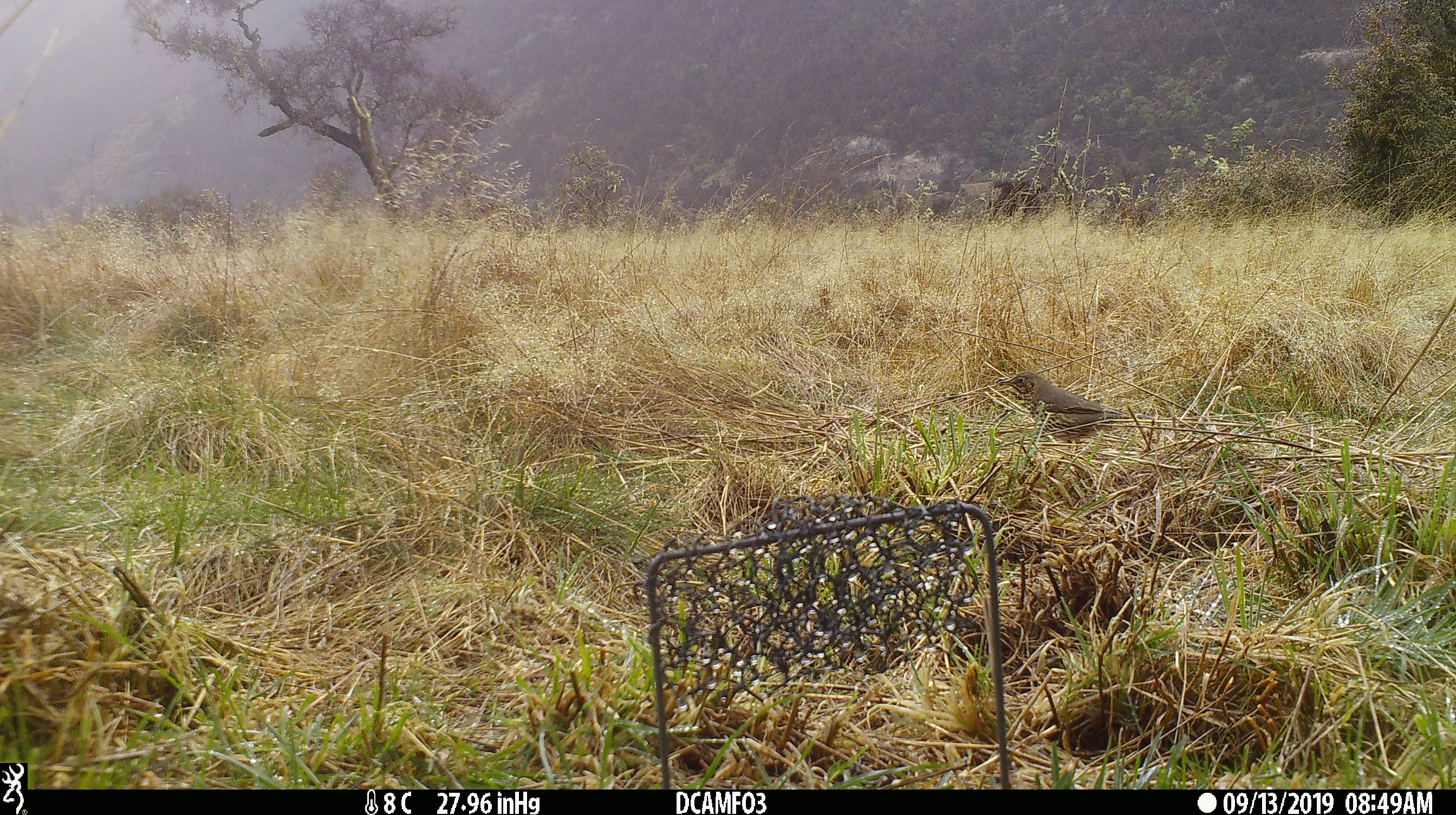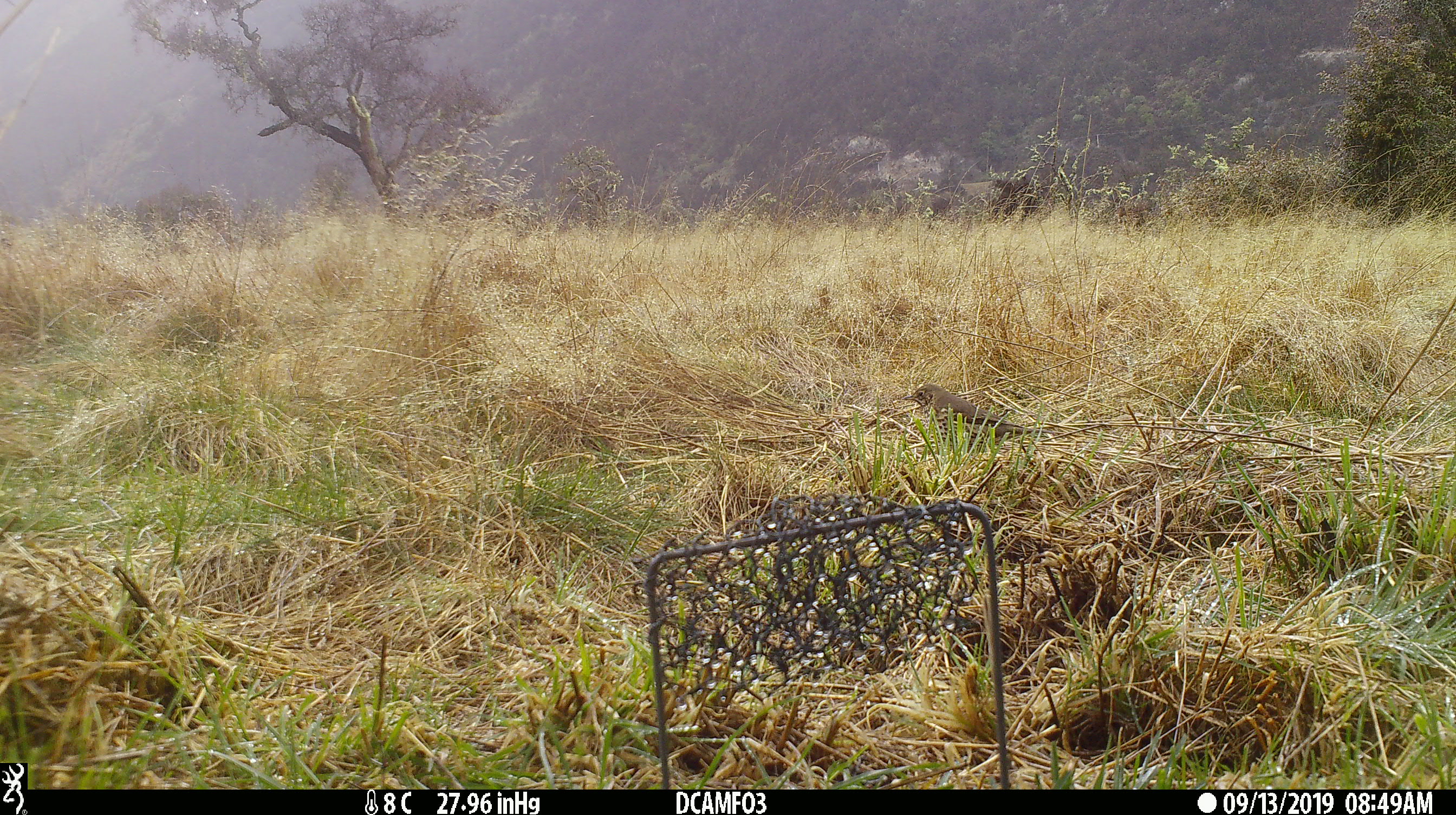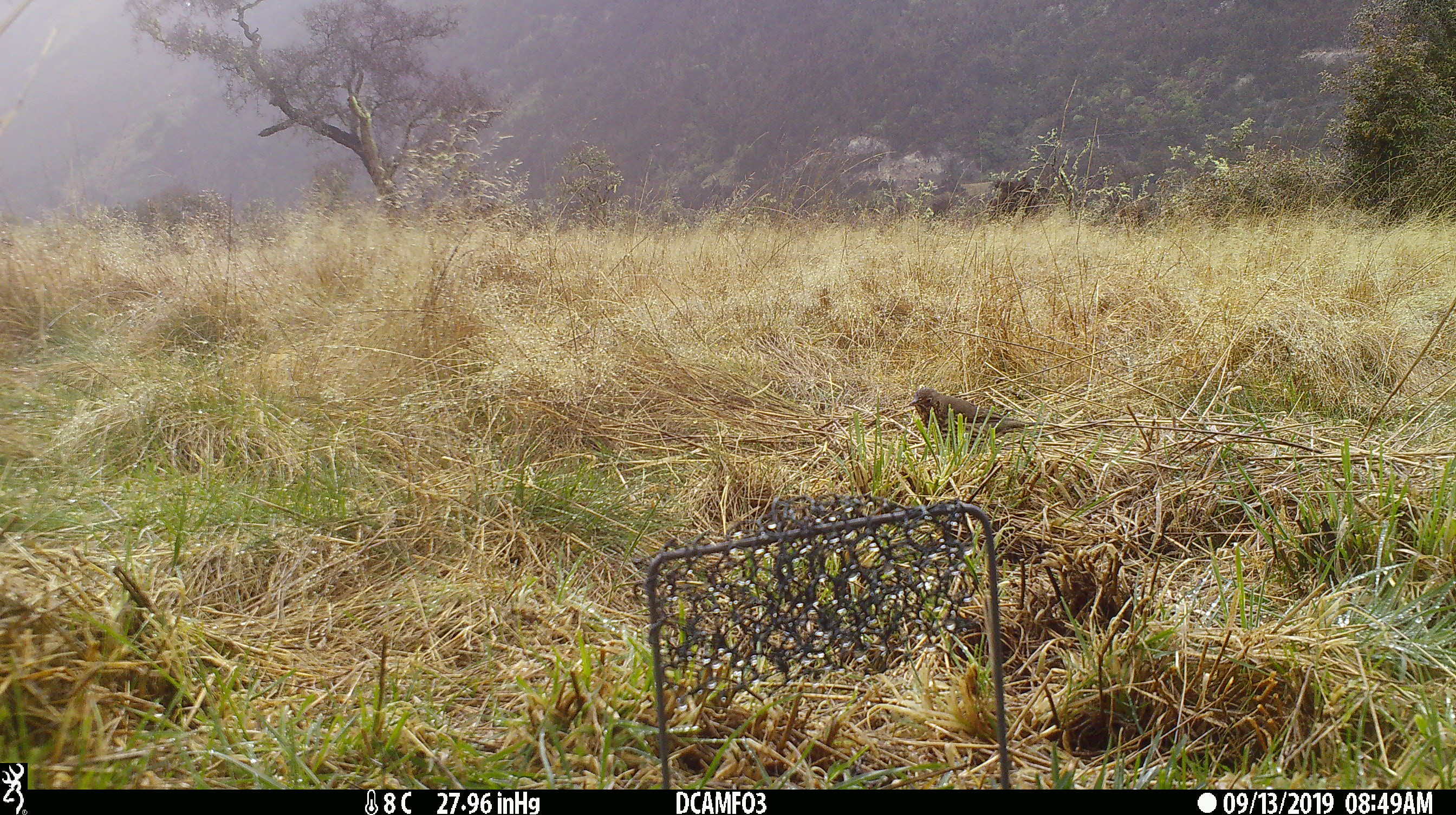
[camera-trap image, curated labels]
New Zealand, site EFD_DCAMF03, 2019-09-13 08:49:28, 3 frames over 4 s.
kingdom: Animalia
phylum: Chordata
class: Aves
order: Passeriformes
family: Turdidae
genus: Turdus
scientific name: Turdus philomelos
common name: song thrush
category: thrush